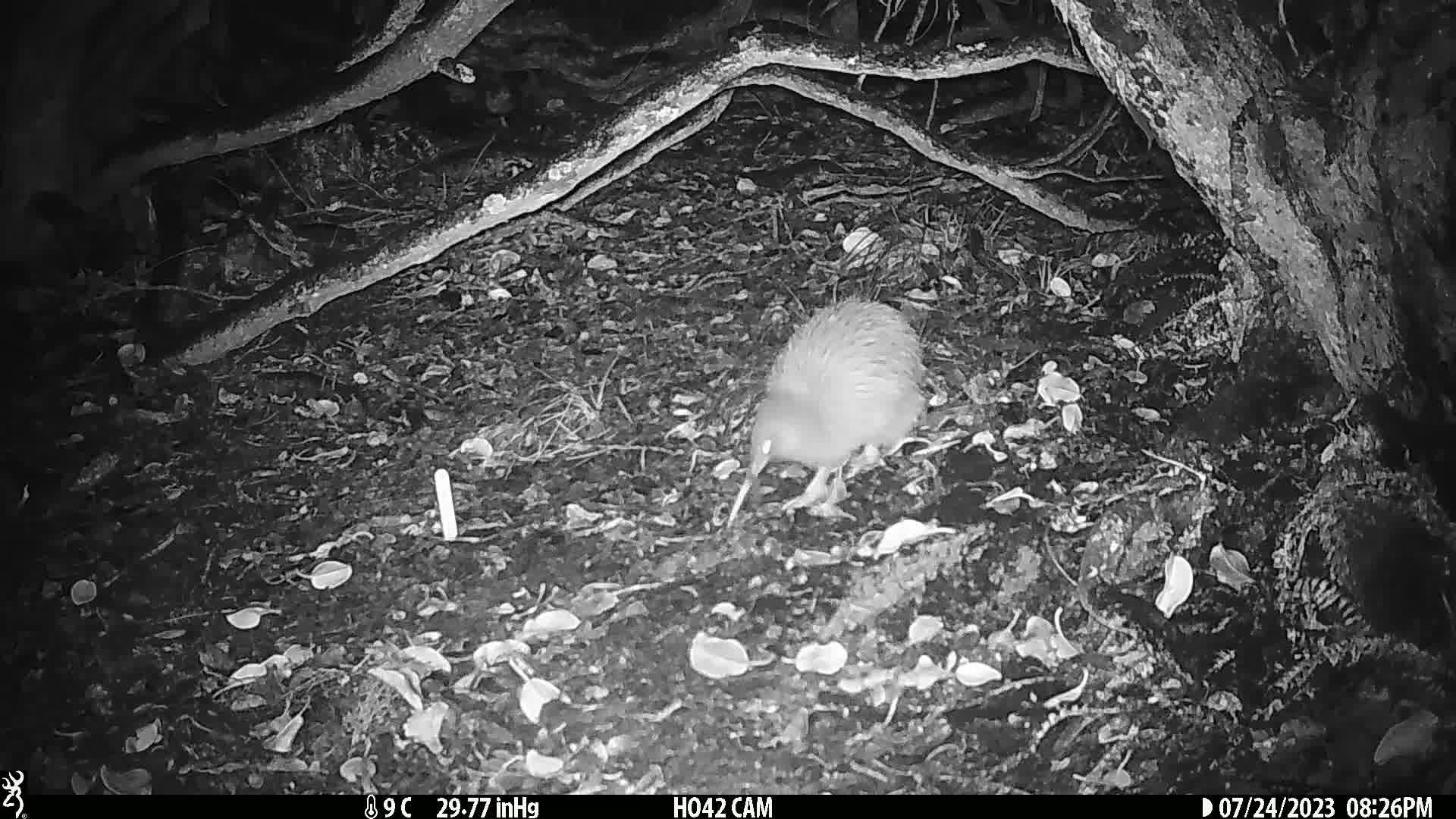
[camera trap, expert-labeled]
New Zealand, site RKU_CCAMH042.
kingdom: Animalia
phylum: Chordata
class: Aves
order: Apterygiformes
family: Apterygidae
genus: Apteryx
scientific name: Apteryx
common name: kiwi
Kiwi (Apteryx).